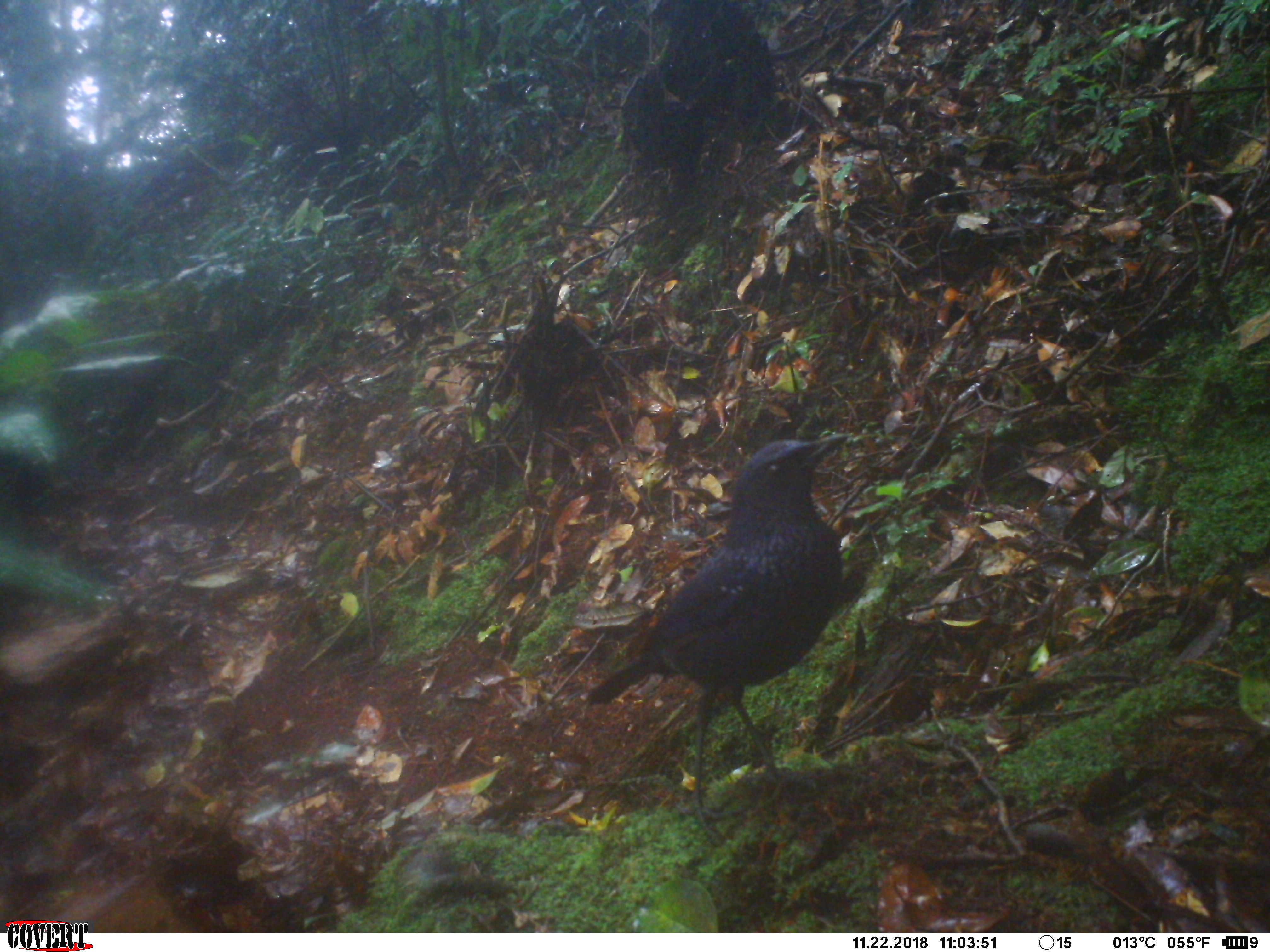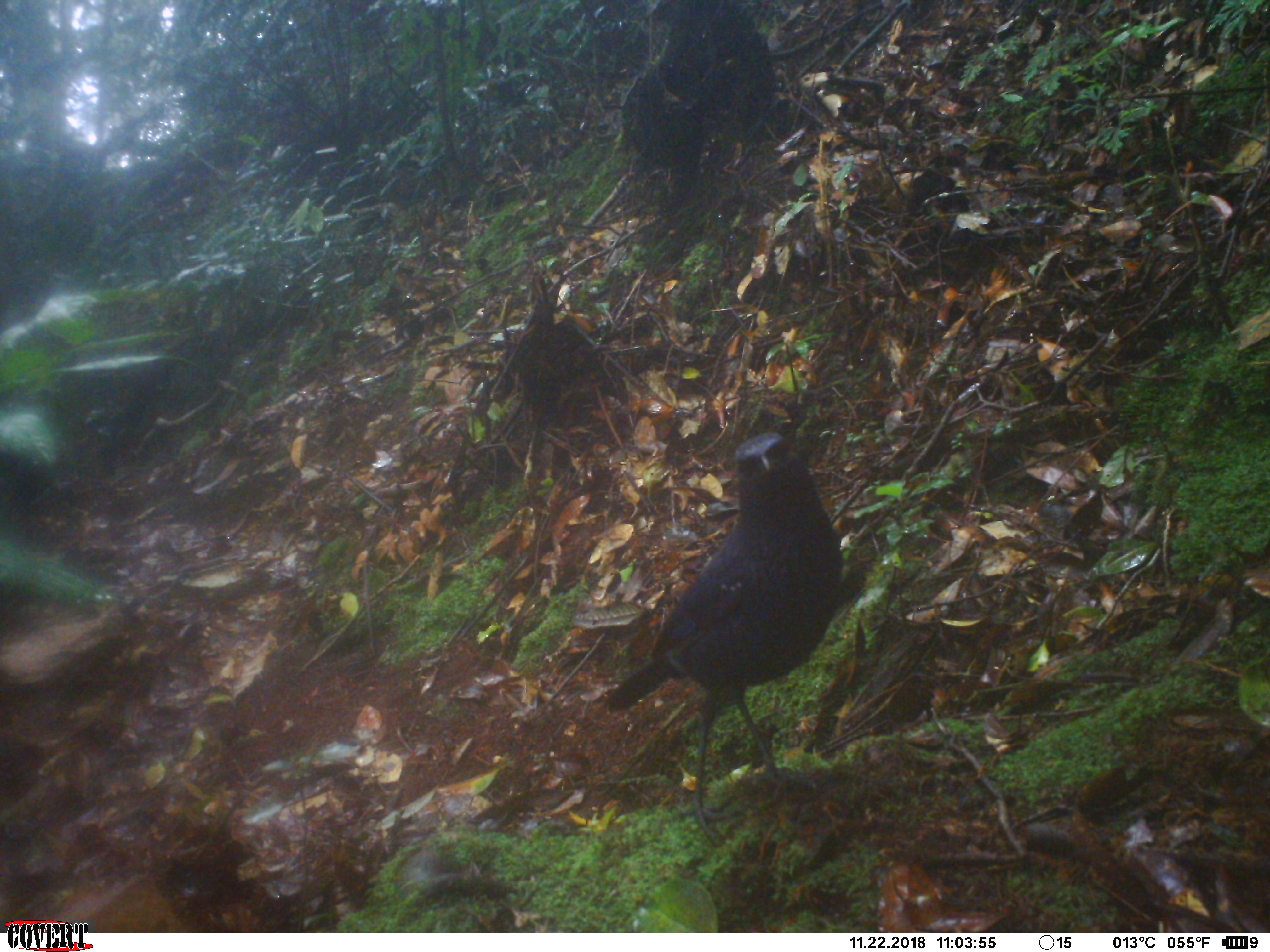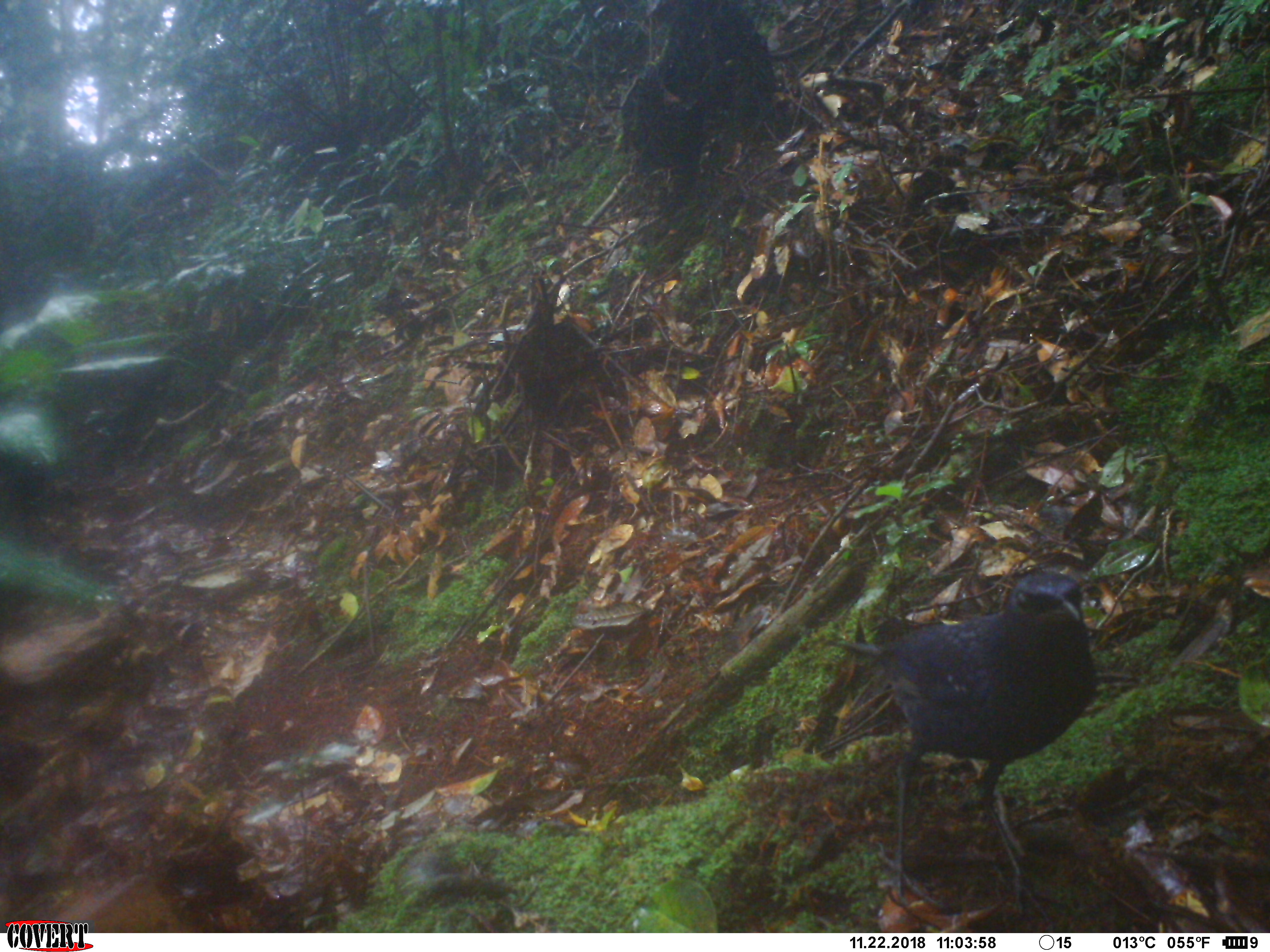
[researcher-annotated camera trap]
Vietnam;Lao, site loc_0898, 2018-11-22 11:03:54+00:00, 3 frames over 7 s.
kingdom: Animalia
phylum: Chordata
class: Aves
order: Passeriformes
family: Muscicapidae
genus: Myophonus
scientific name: Myophonus caeruleus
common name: blue whistling thrush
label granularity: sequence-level